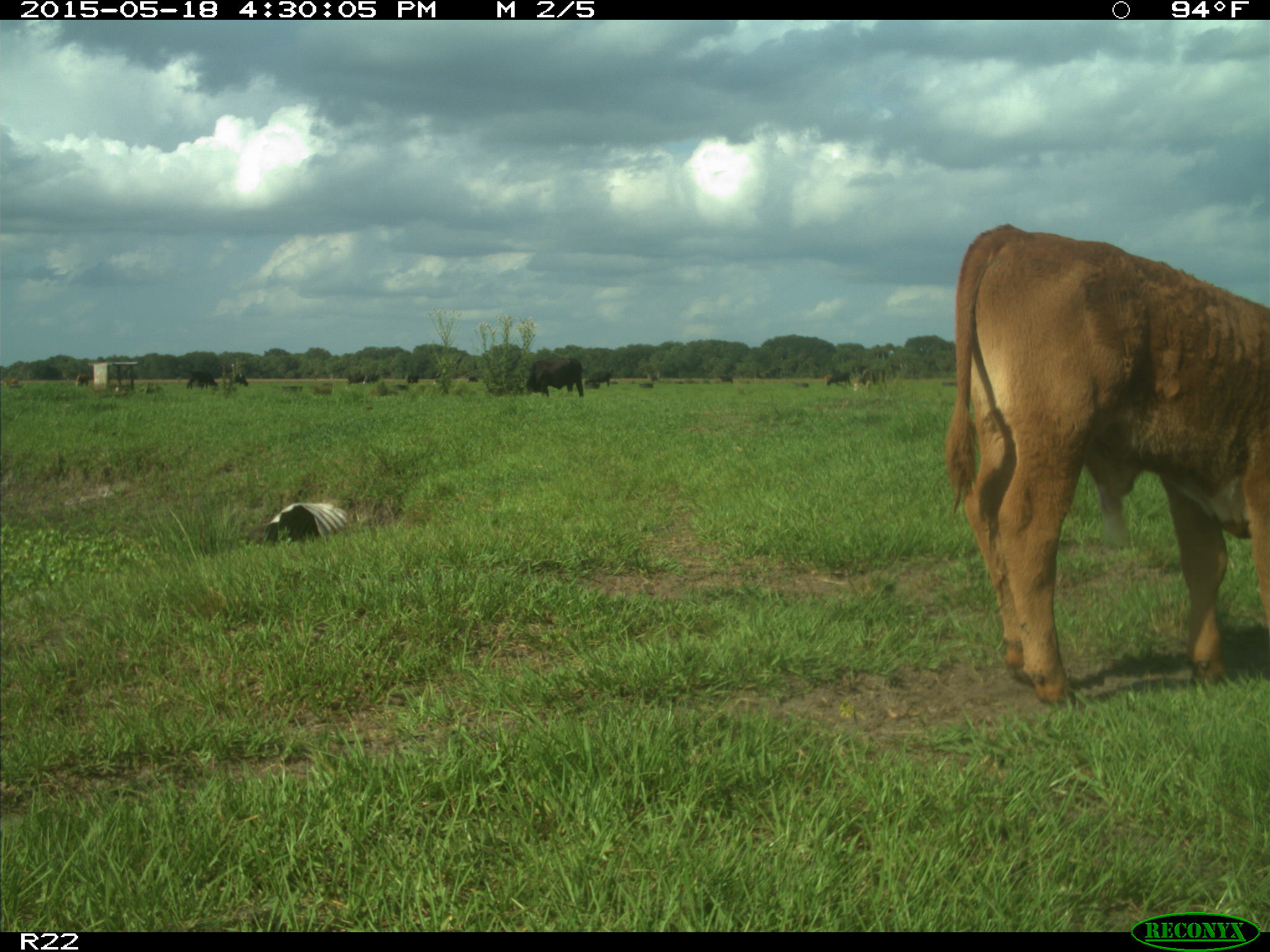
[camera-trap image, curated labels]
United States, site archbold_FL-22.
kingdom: Animalia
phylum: Chordata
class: Mammalia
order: Artiodactyla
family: Bovidae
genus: Bos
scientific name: Bos taurus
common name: domestic cow